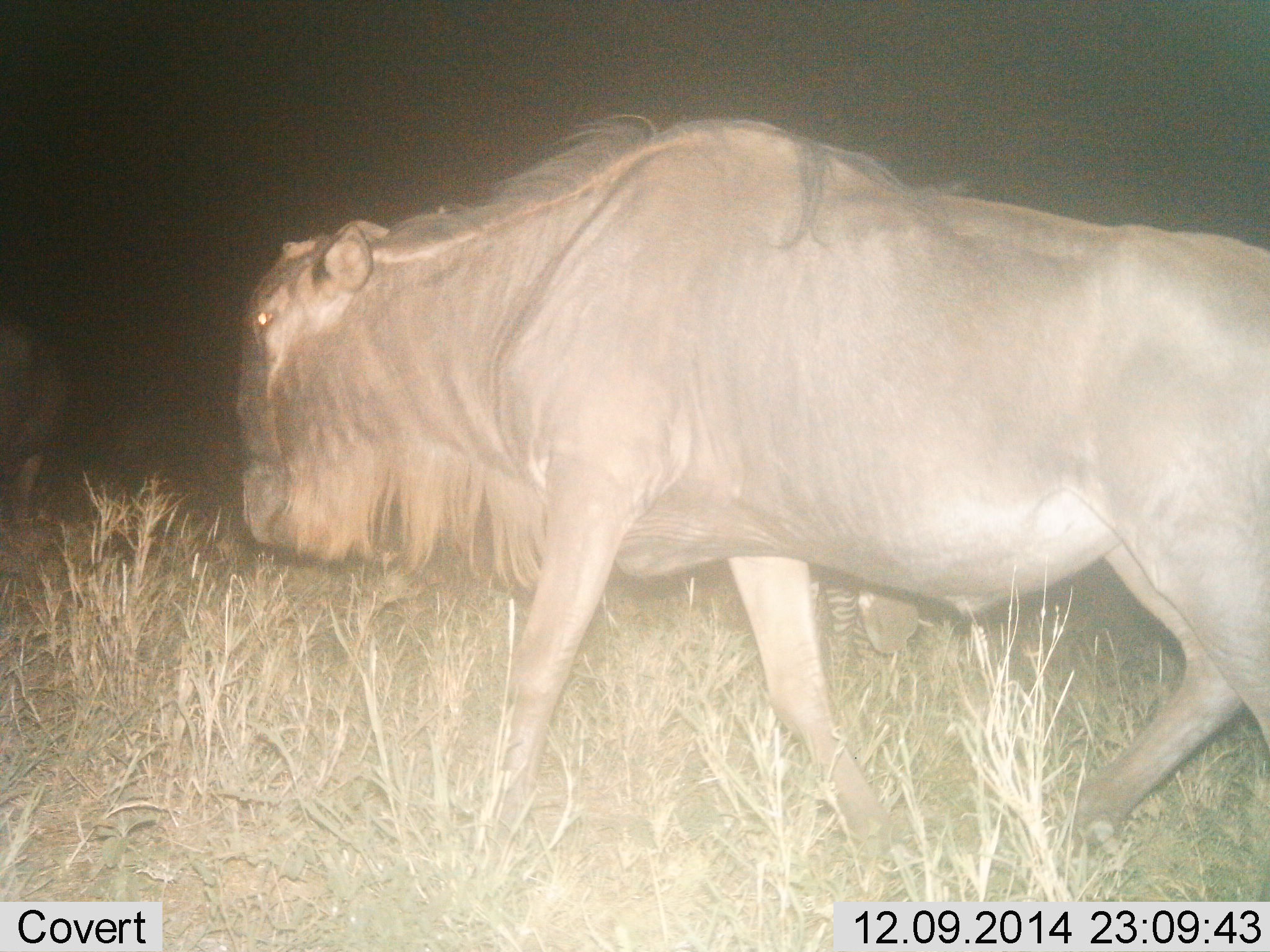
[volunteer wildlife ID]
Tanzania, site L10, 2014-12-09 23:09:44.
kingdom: Animalia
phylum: Chordata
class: Mammalia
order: Artiodactyla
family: Bovidae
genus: Connochaetes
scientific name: Connochaetes taurinus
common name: blue wildebeest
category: wildebeest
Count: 1.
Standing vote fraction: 33%.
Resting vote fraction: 0%.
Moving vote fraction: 100%.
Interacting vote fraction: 0%.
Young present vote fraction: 0%.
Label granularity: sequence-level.